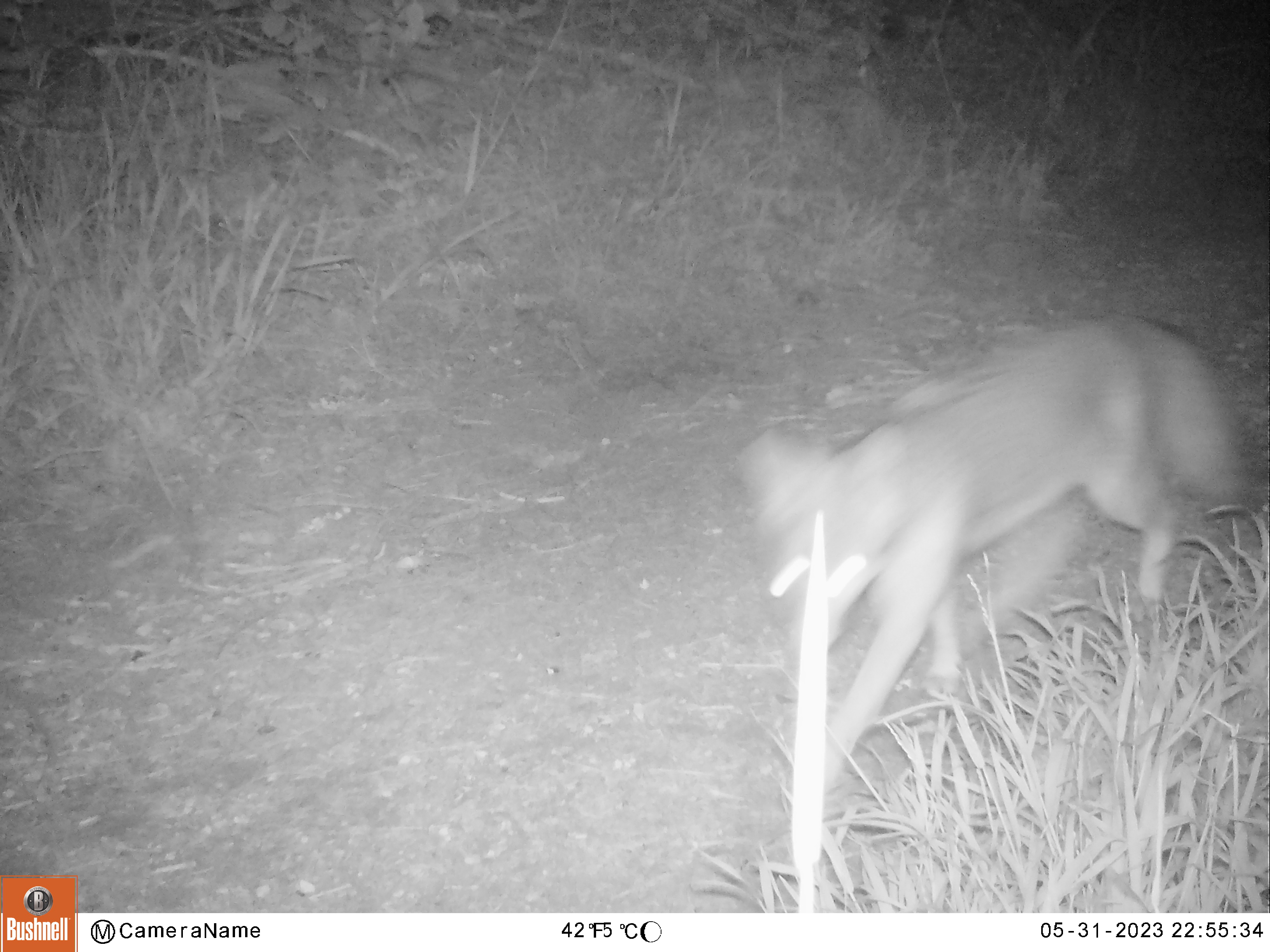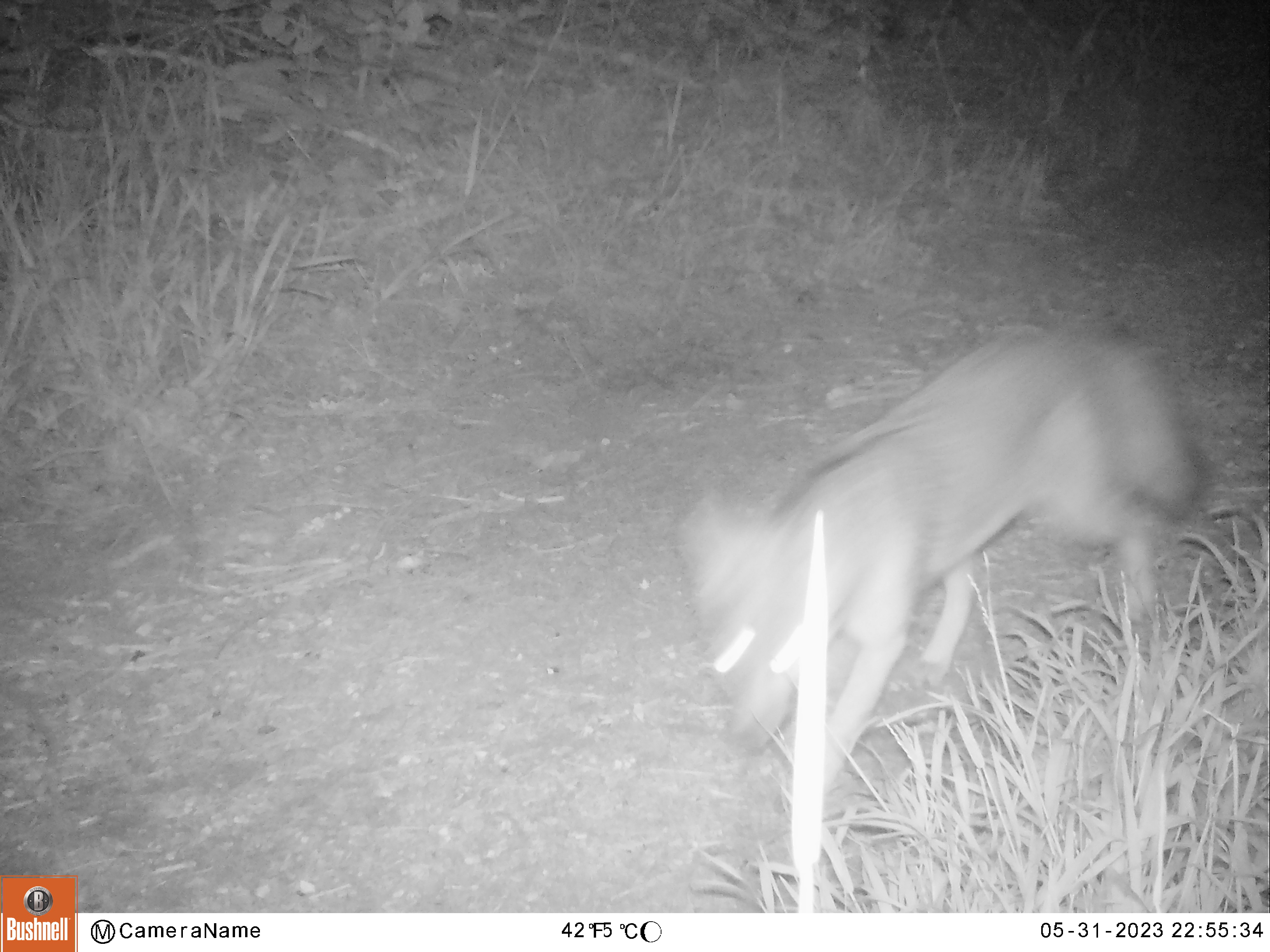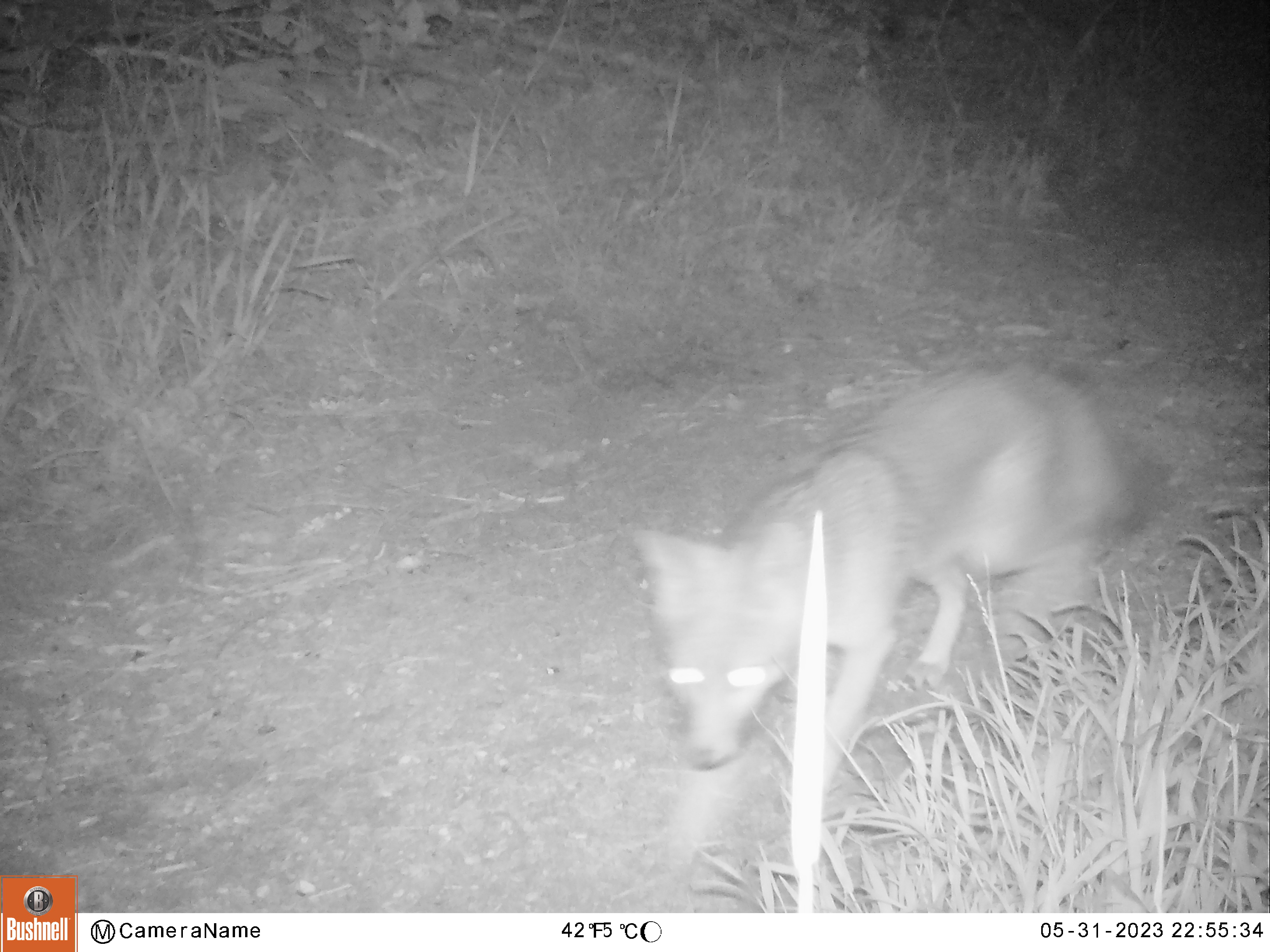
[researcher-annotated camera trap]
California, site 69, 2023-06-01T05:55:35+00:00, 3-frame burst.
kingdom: Animalia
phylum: Chordata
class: Mammalia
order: Carnivora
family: Canidae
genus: Urocyon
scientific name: Urocyon cinereoargenteus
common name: gray fox